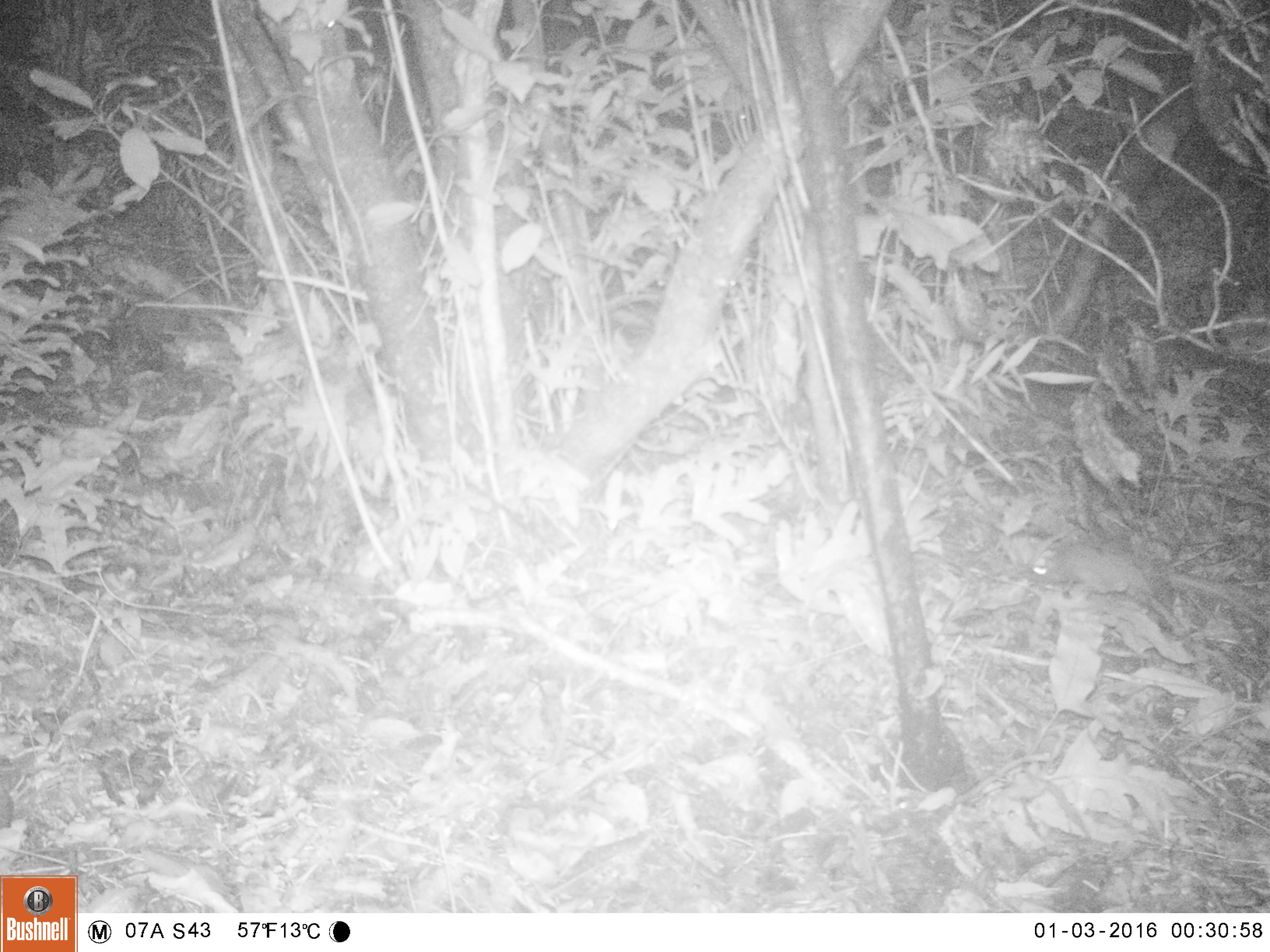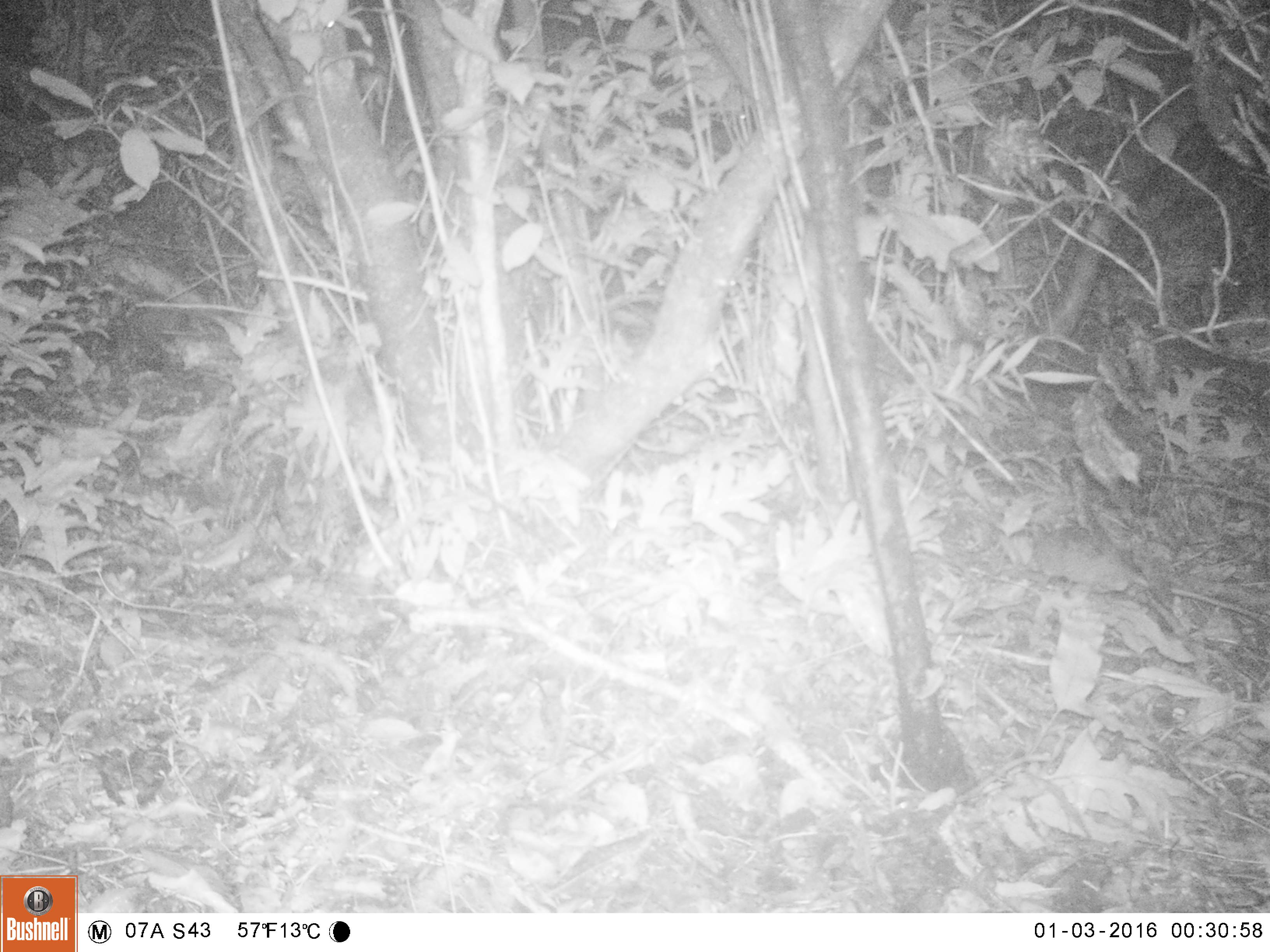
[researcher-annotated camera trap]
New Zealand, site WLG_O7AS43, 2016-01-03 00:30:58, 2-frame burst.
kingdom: Animalia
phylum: Chordata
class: Mammalia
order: Rodentia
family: Muridae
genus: Rattus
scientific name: Rattus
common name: rat